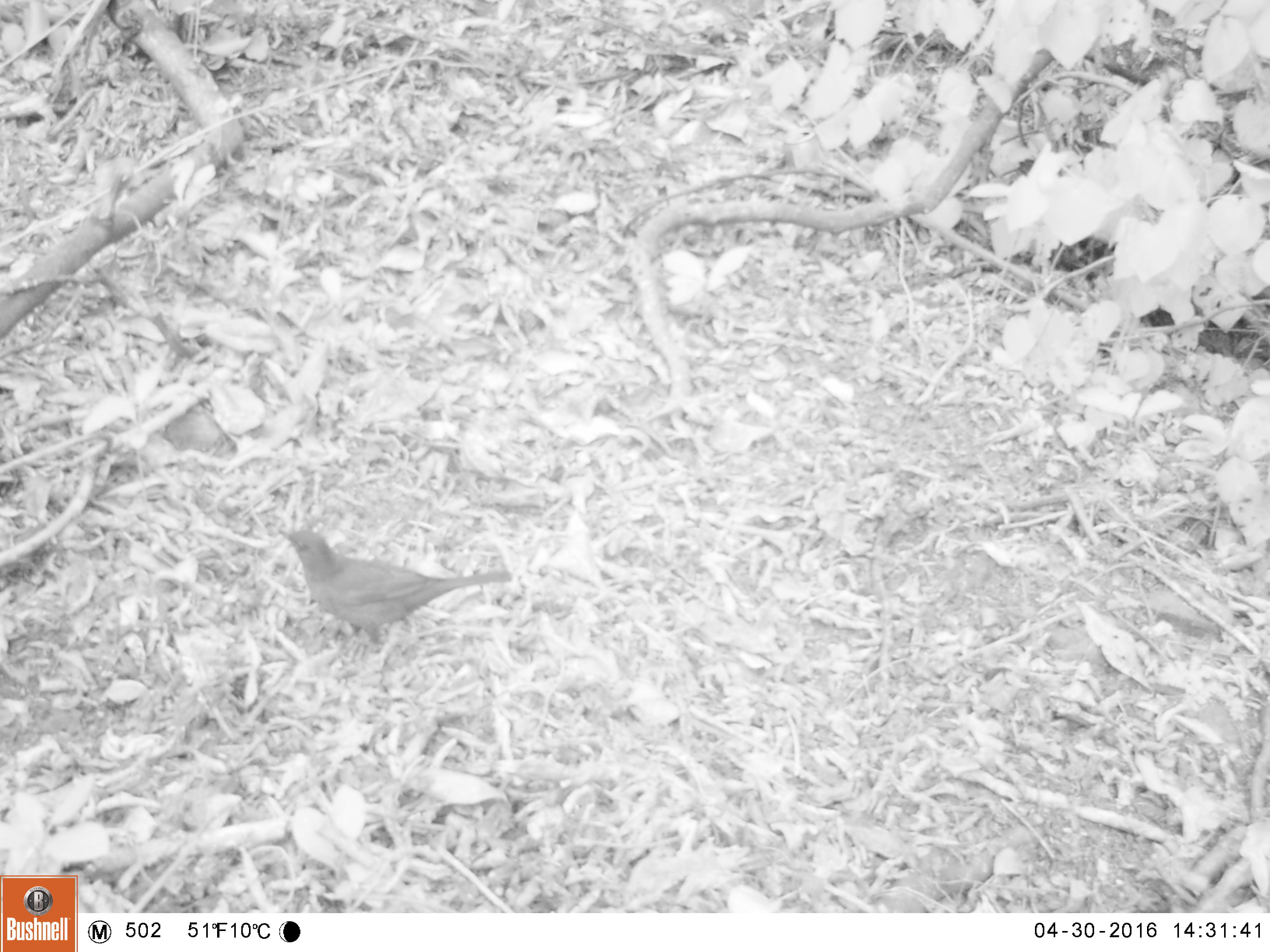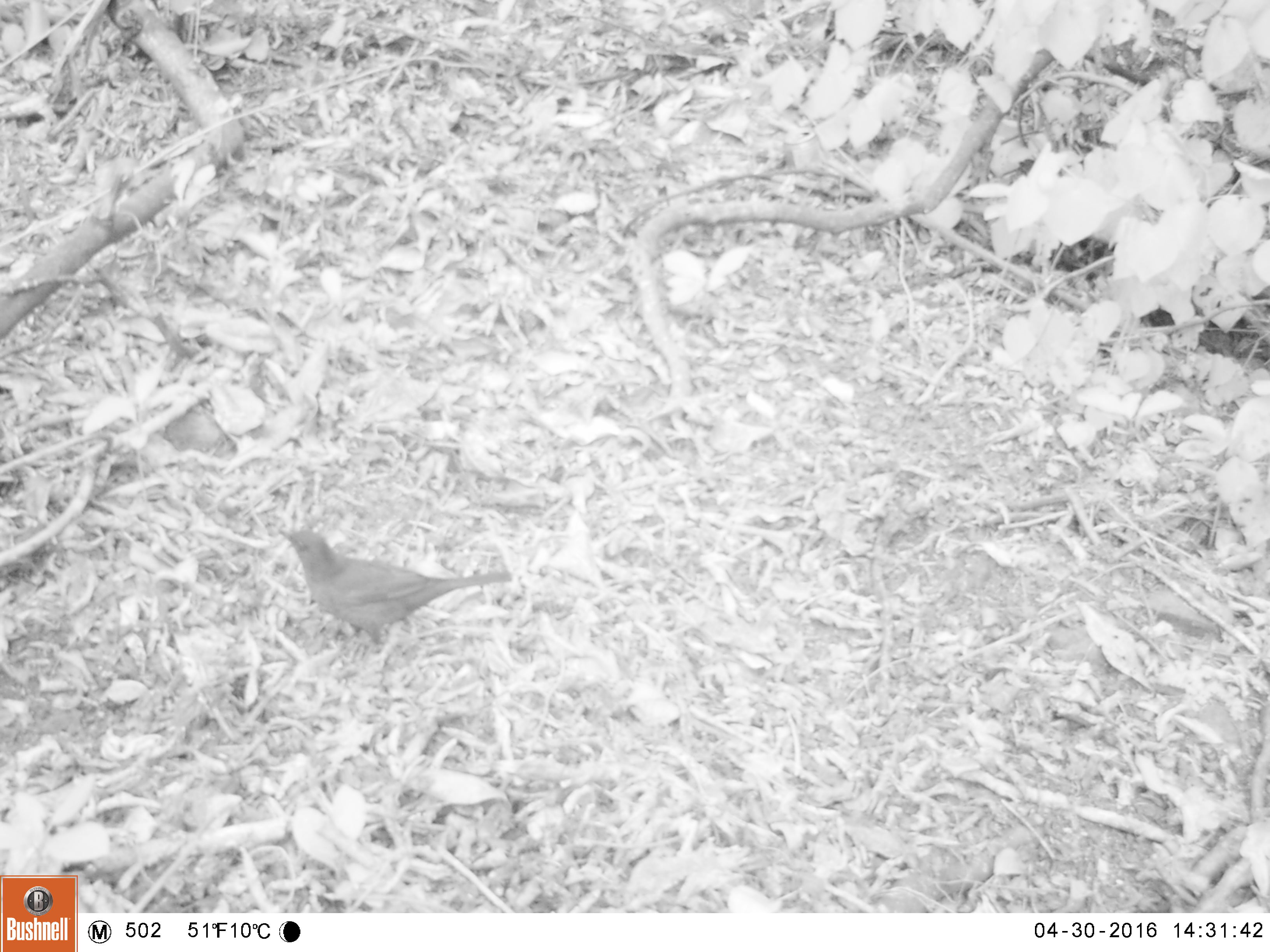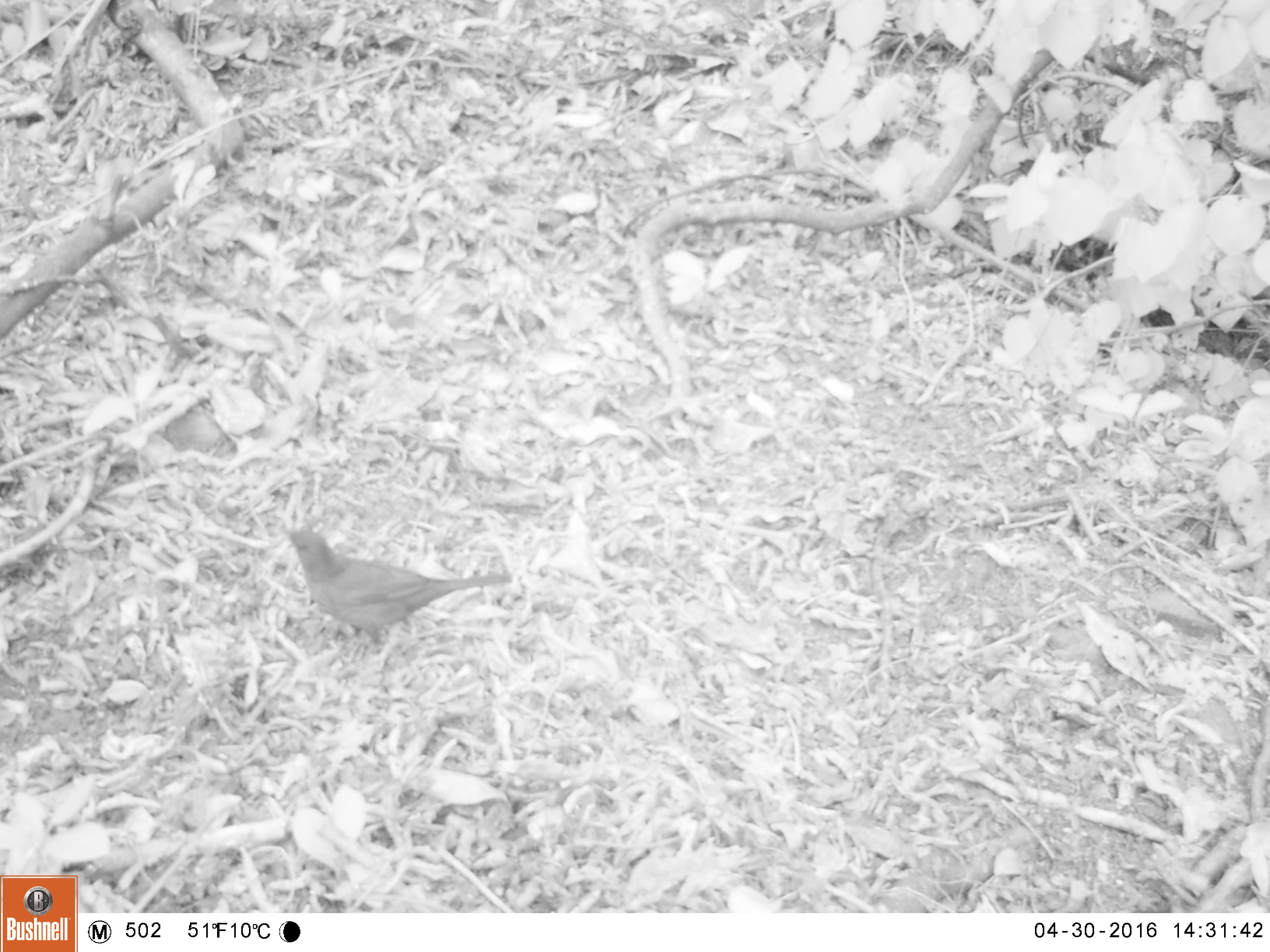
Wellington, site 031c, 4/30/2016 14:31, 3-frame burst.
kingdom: Animalia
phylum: Chordata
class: Aves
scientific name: Aves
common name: bird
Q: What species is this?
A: Bird (Aves).